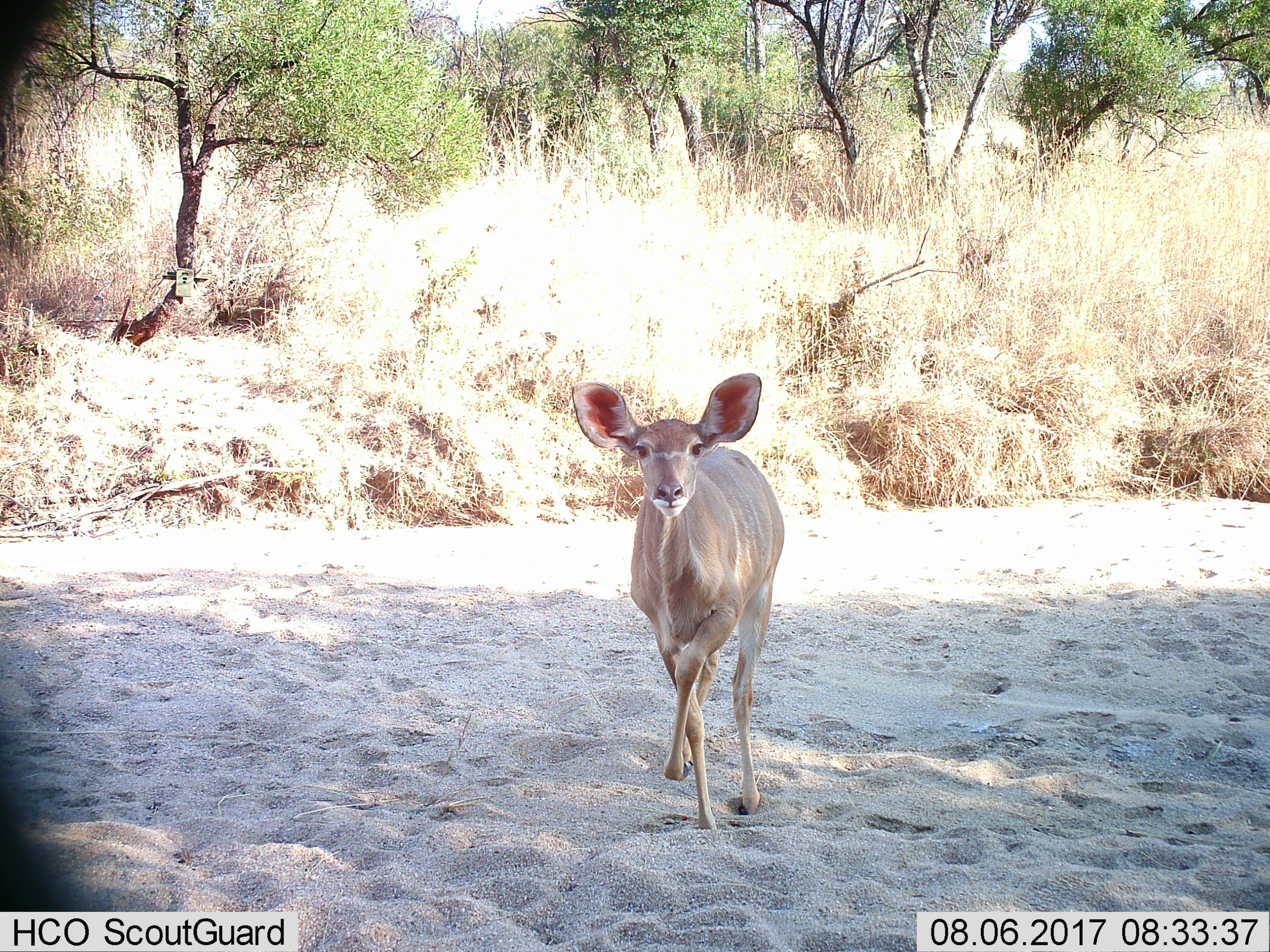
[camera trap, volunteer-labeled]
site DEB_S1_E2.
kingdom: Animalia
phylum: Chordata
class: Mammalia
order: Artiodactyla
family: Bovidae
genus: Tragelaphus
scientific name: Tragelaphus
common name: kudu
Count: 1.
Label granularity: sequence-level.